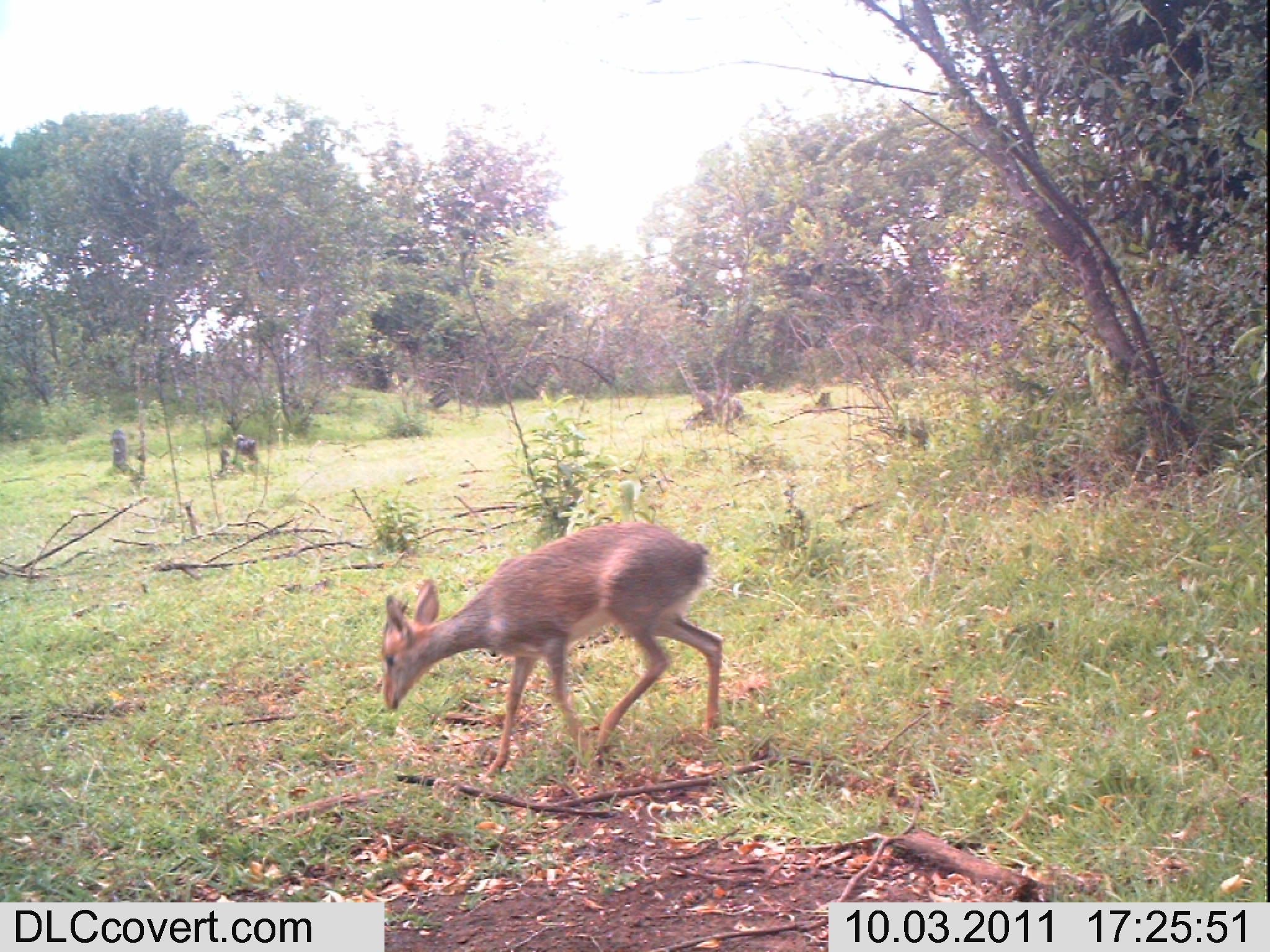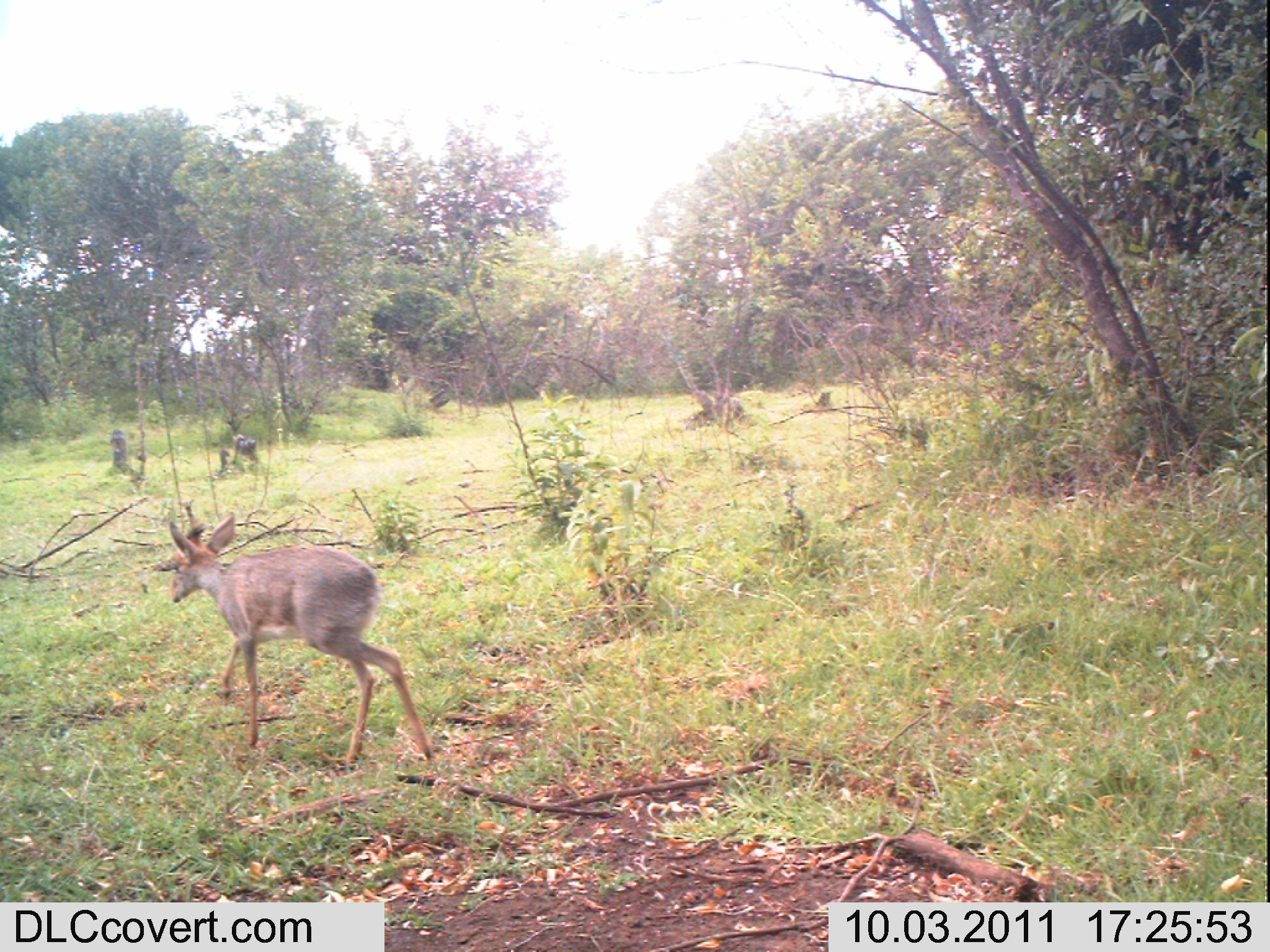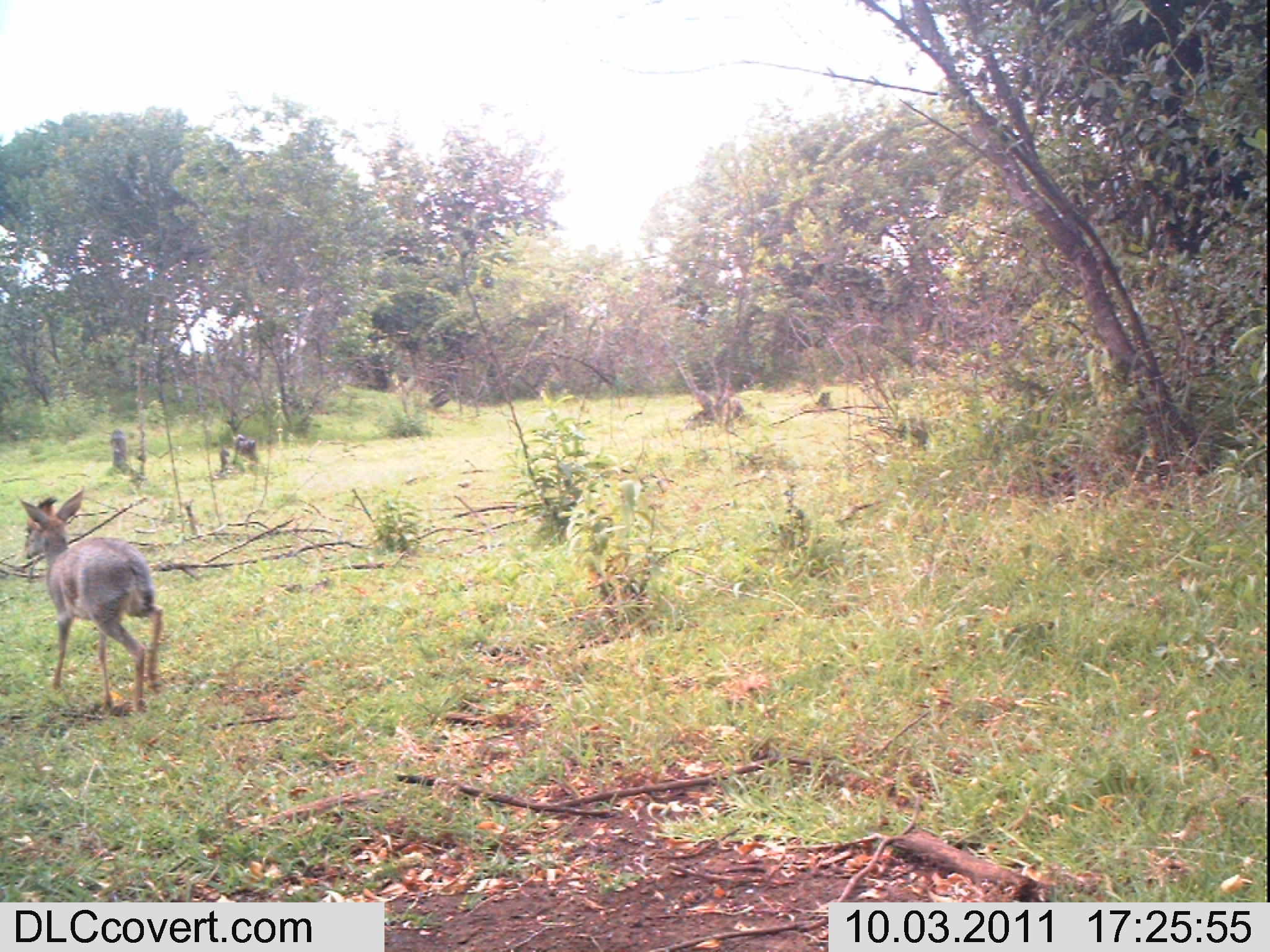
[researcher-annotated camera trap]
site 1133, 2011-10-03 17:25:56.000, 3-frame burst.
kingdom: Animalia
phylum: Chordata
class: Mammalia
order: Artiodactyla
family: Bovidae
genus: Capra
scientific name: Capra aegagrus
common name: wild goat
Capra aegagrus (wild goat), count 1.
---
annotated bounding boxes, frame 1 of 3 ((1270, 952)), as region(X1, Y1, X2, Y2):
capra aegagrus: region(379, 521, 724, 782)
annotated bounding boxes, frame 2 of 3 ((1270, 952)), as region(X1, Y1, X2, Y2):
capra aegagrus: region(166, 510, 435, 771)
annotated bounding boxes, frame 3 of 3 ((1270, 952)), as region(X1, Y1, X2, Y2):
capra aegagrus: region(16, 482, 164, 715)